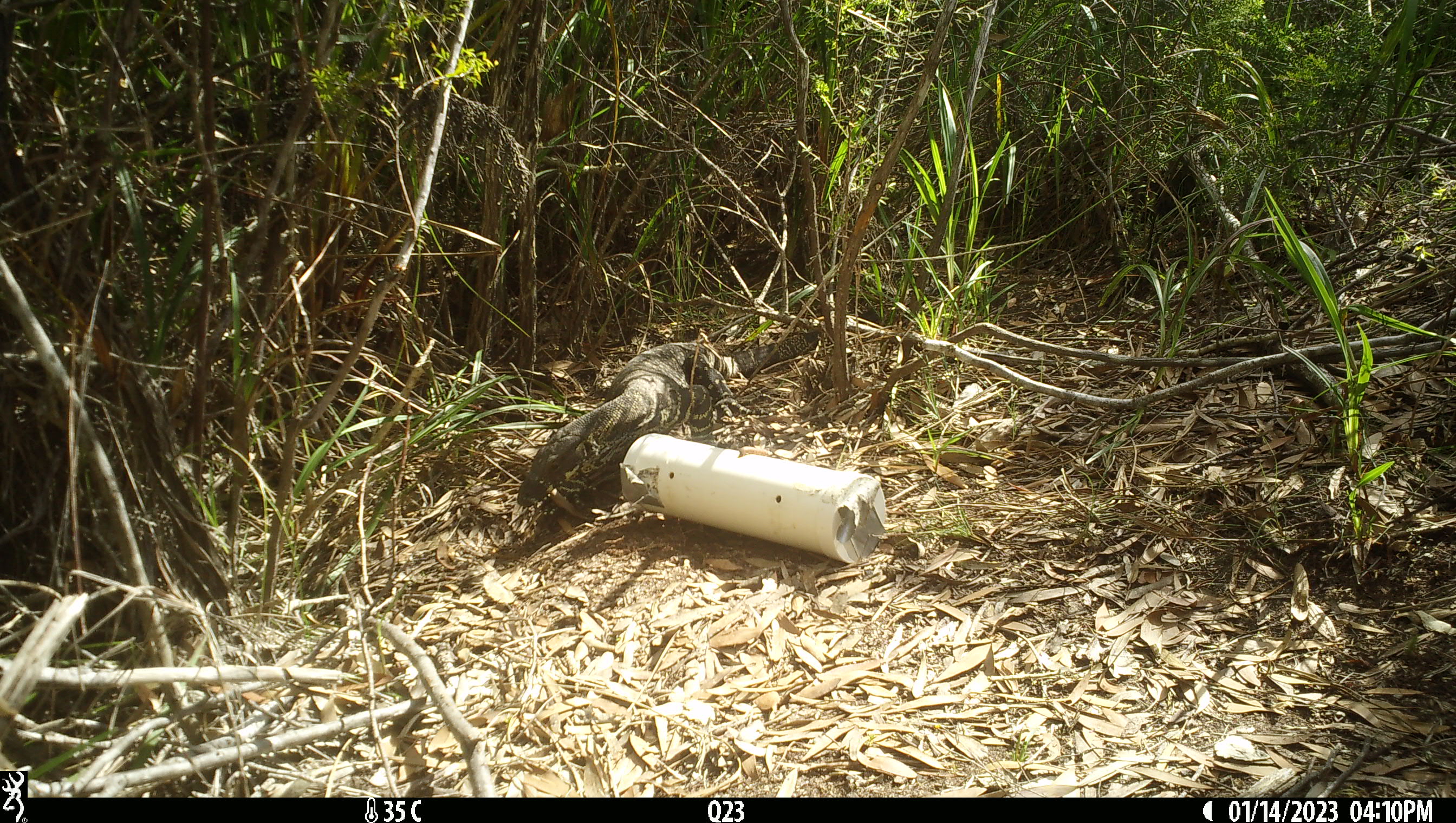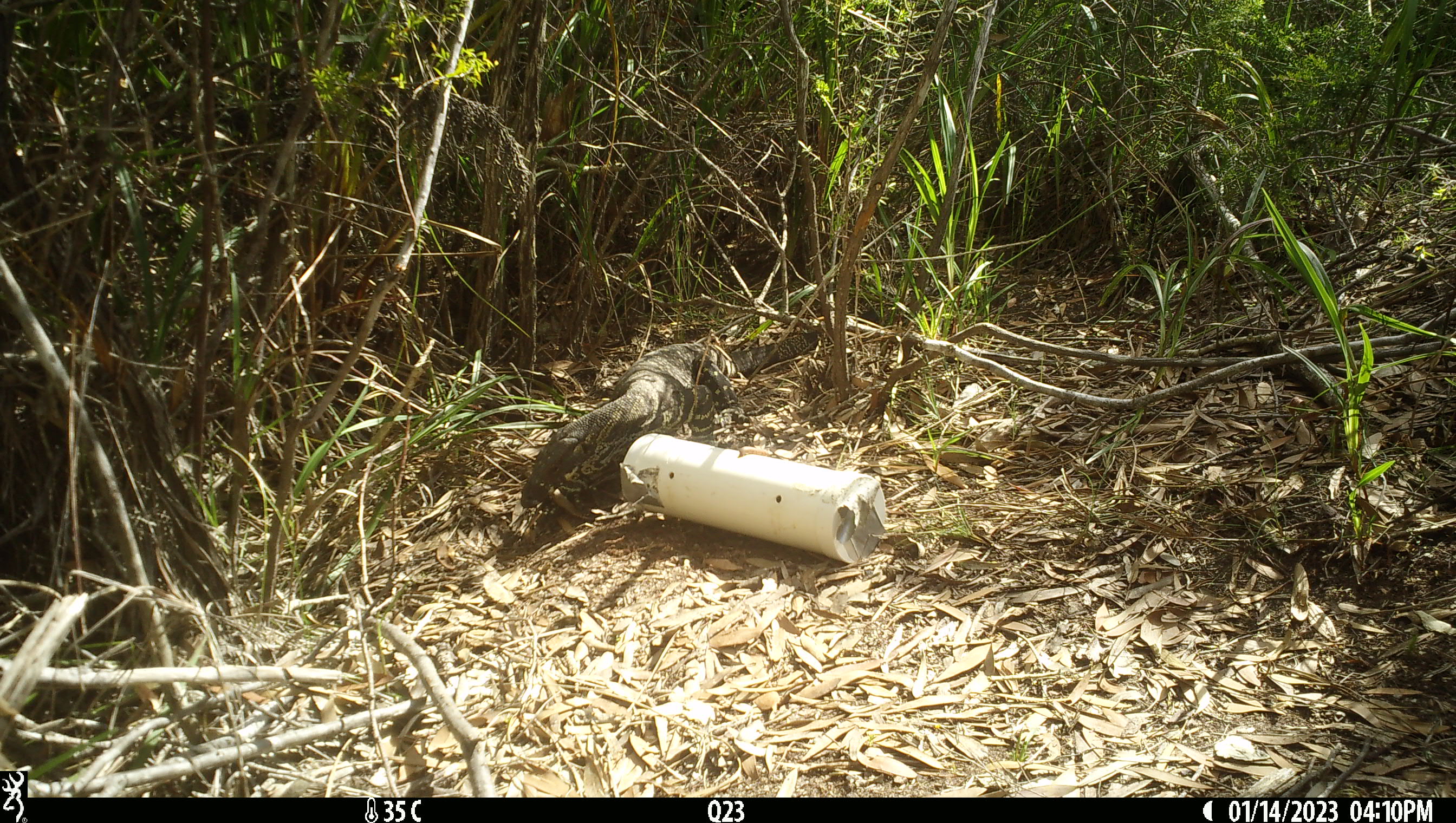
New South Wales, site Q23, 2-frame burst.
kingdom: Animalia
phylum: Chordata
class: Reptilia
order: Squamata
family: Varanidae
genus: Varanus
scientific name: Varanus varius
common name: lace monitor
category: goanna